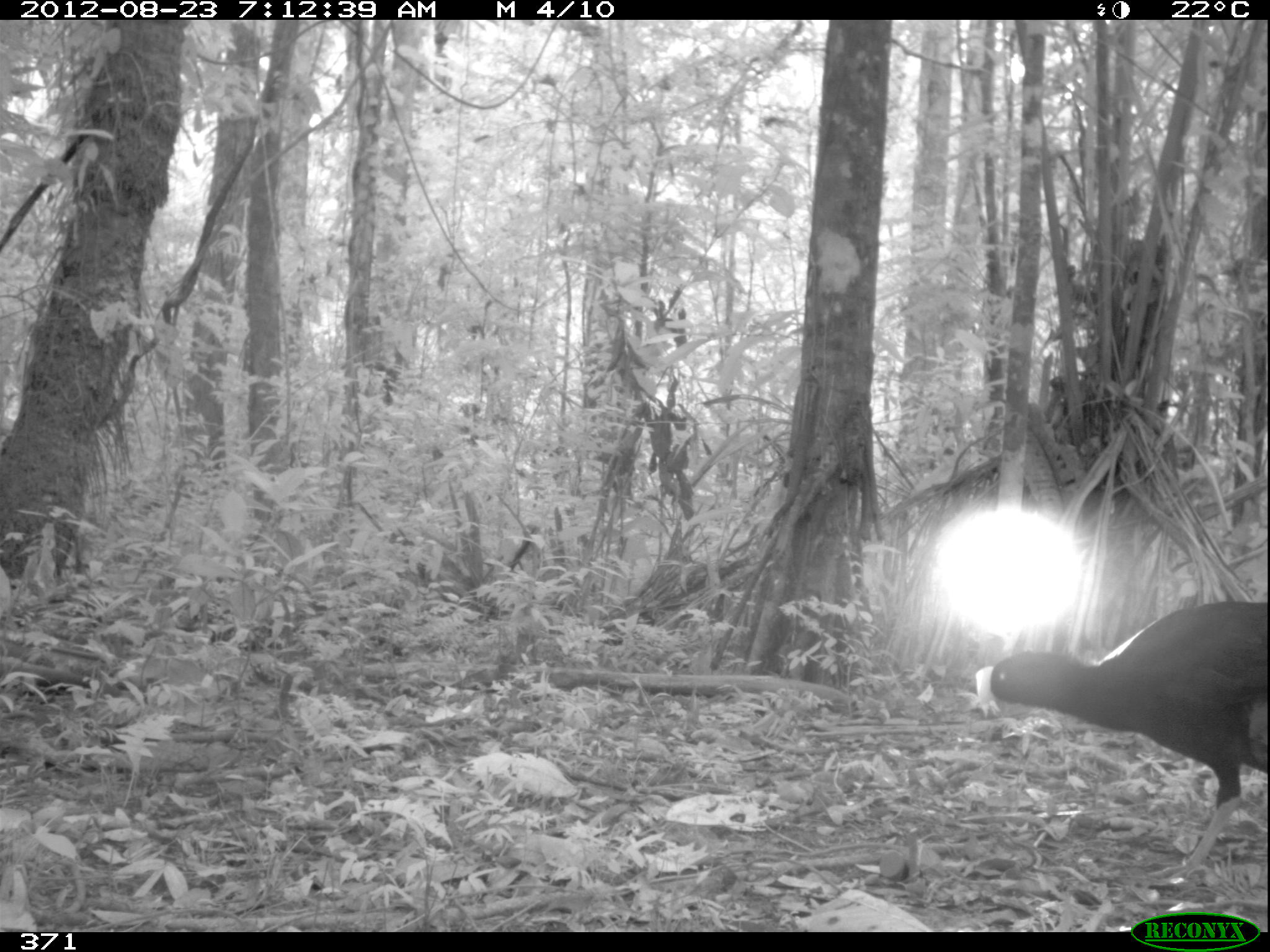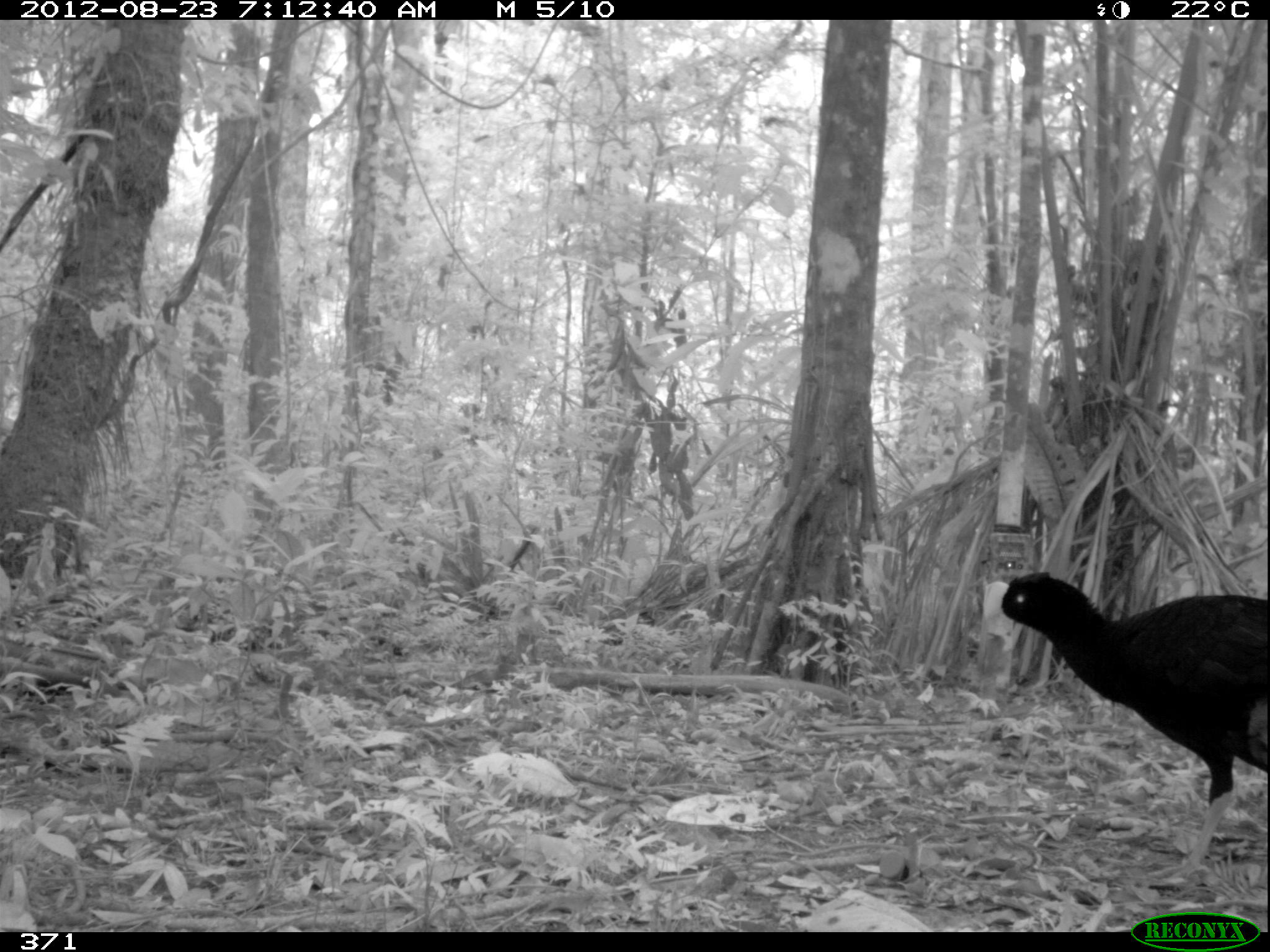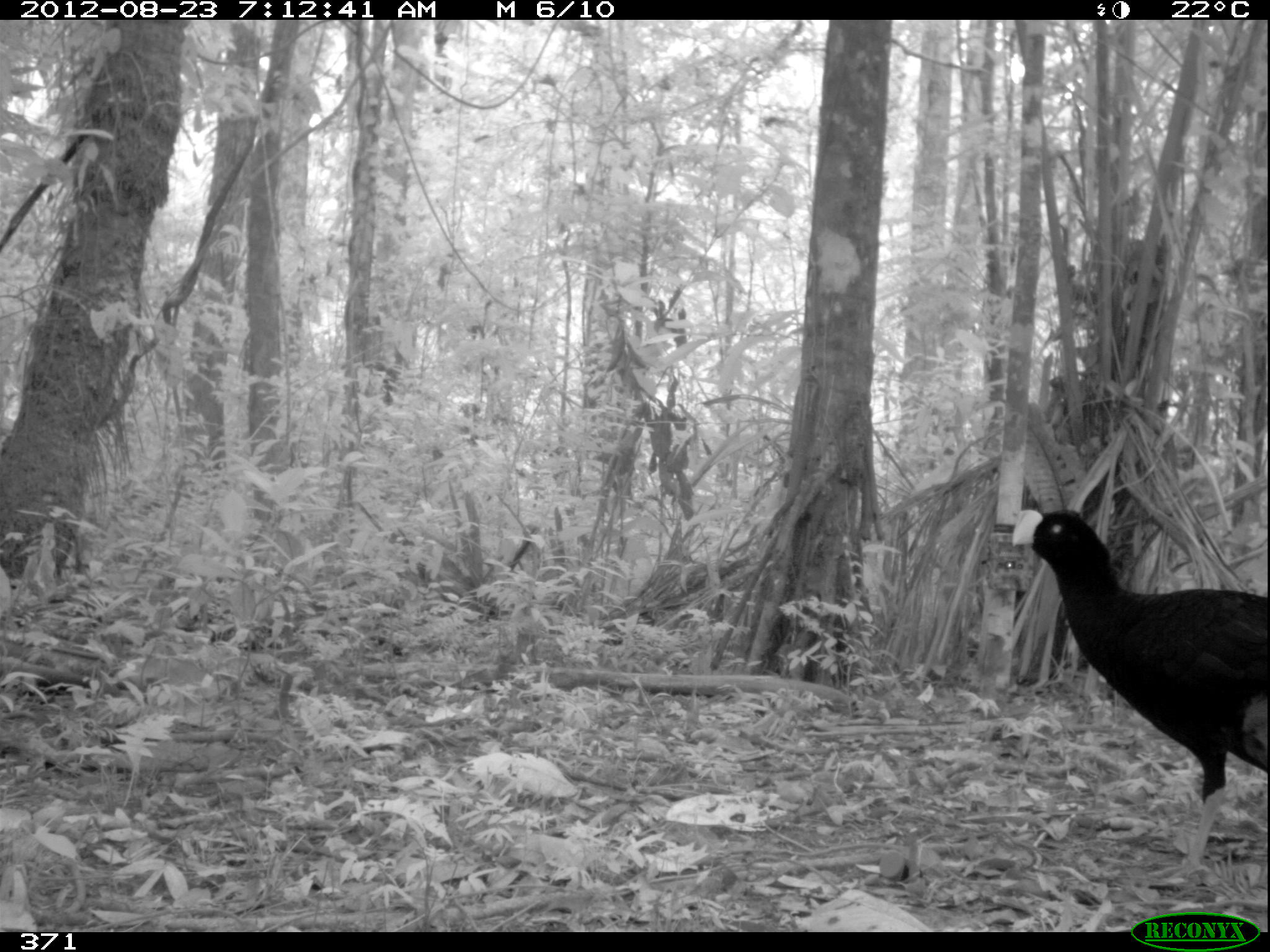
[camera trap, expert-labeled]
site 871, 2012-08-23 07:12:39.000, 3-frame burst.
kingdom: Animalia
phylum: Chordata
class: Aves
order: Galliformes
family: Cracidae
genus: Mitu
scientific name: Mitu tuberosum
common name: razor-billed curassow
Mitu tuberosum (razor-billed curassow).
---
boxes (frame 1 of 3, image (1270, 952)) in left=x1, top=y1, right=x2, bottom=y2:
mitu tuberosum: left=971, top=600, right=1267, bottom=884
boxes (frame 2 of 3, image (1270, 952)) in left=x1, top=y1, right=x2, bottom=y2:
mitu tuberosum: left=980, top=569, right=1267, bottom=878